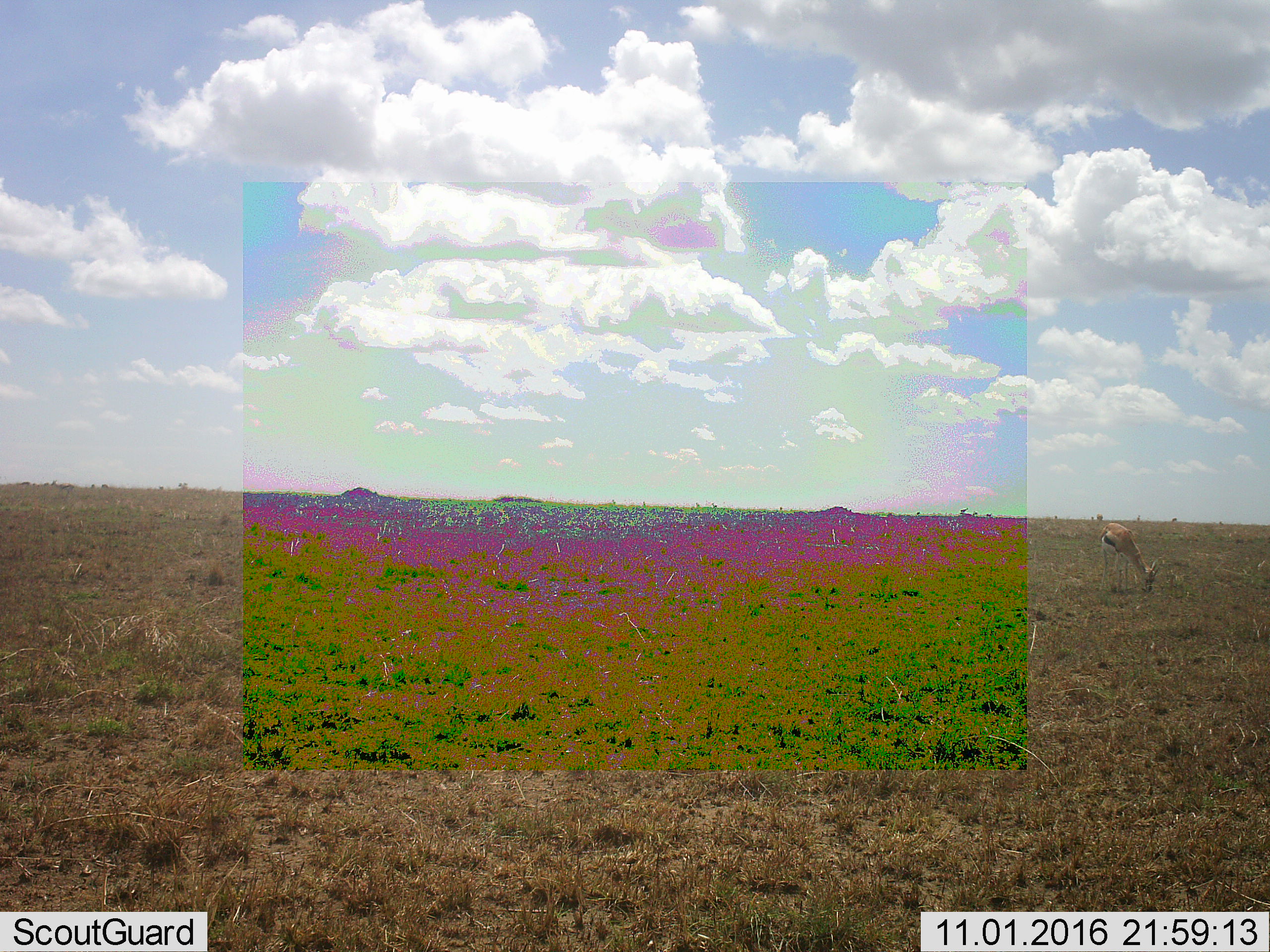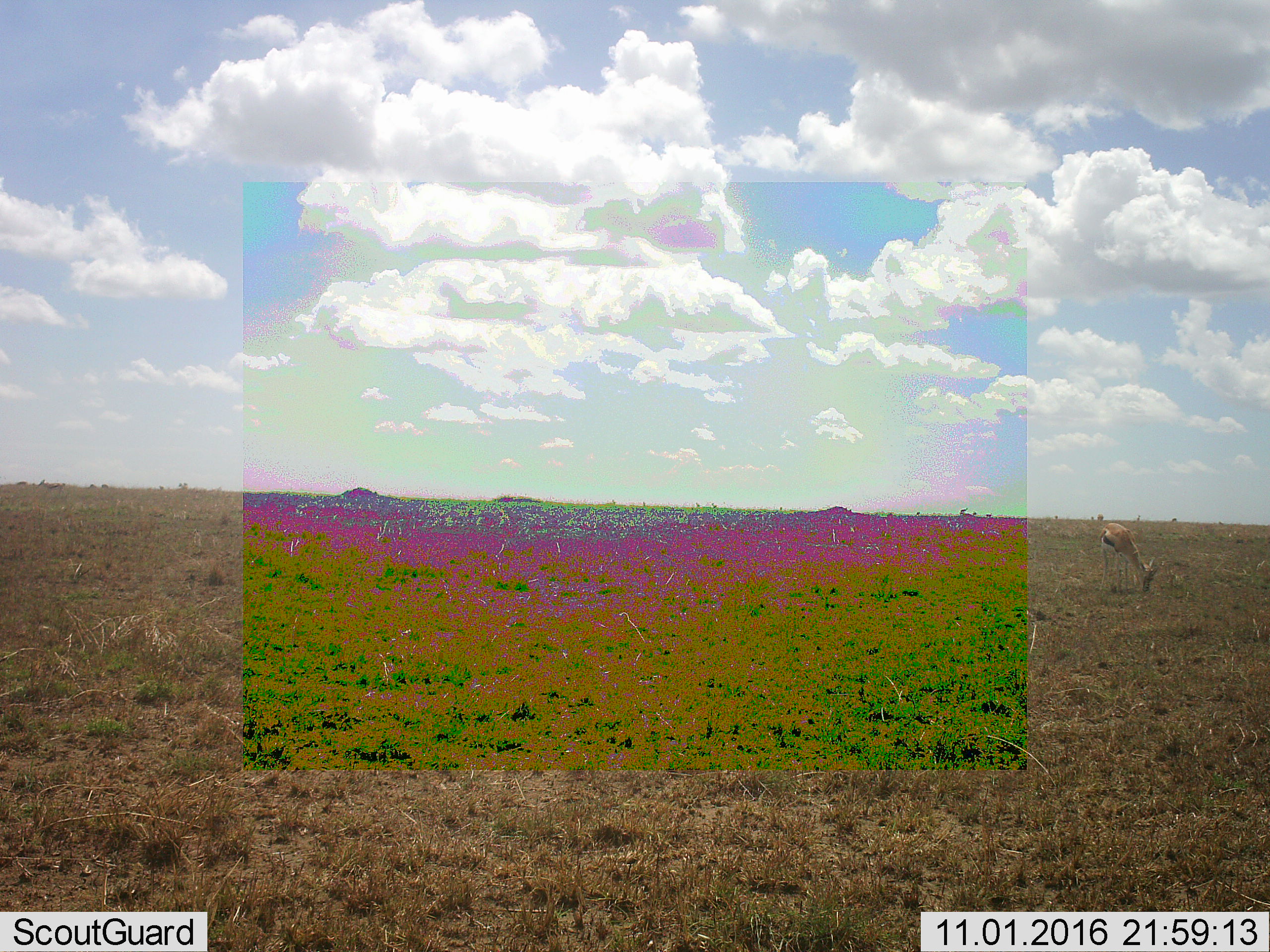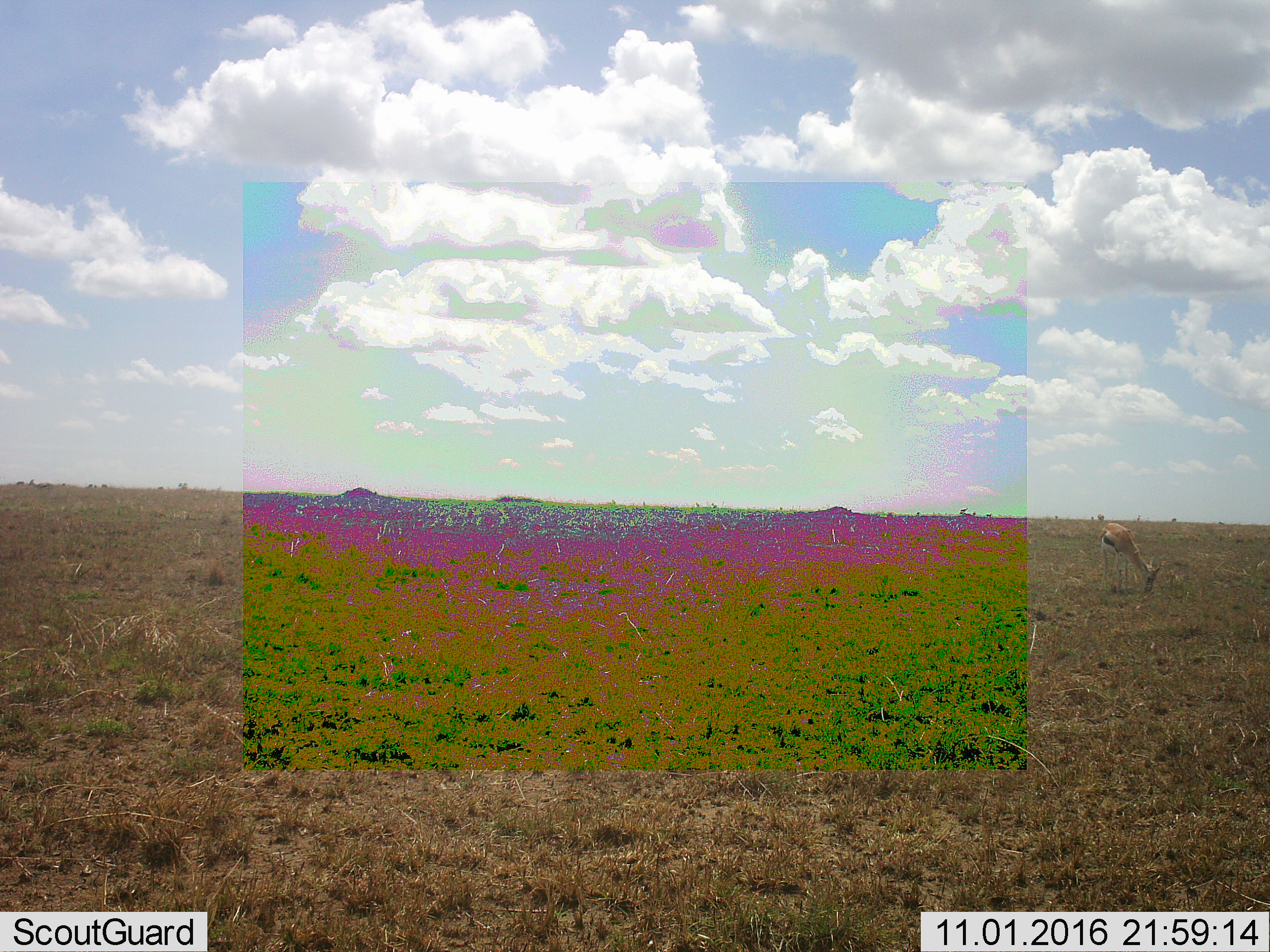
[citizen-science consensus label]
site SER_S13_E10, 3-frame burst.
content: unidentified animal